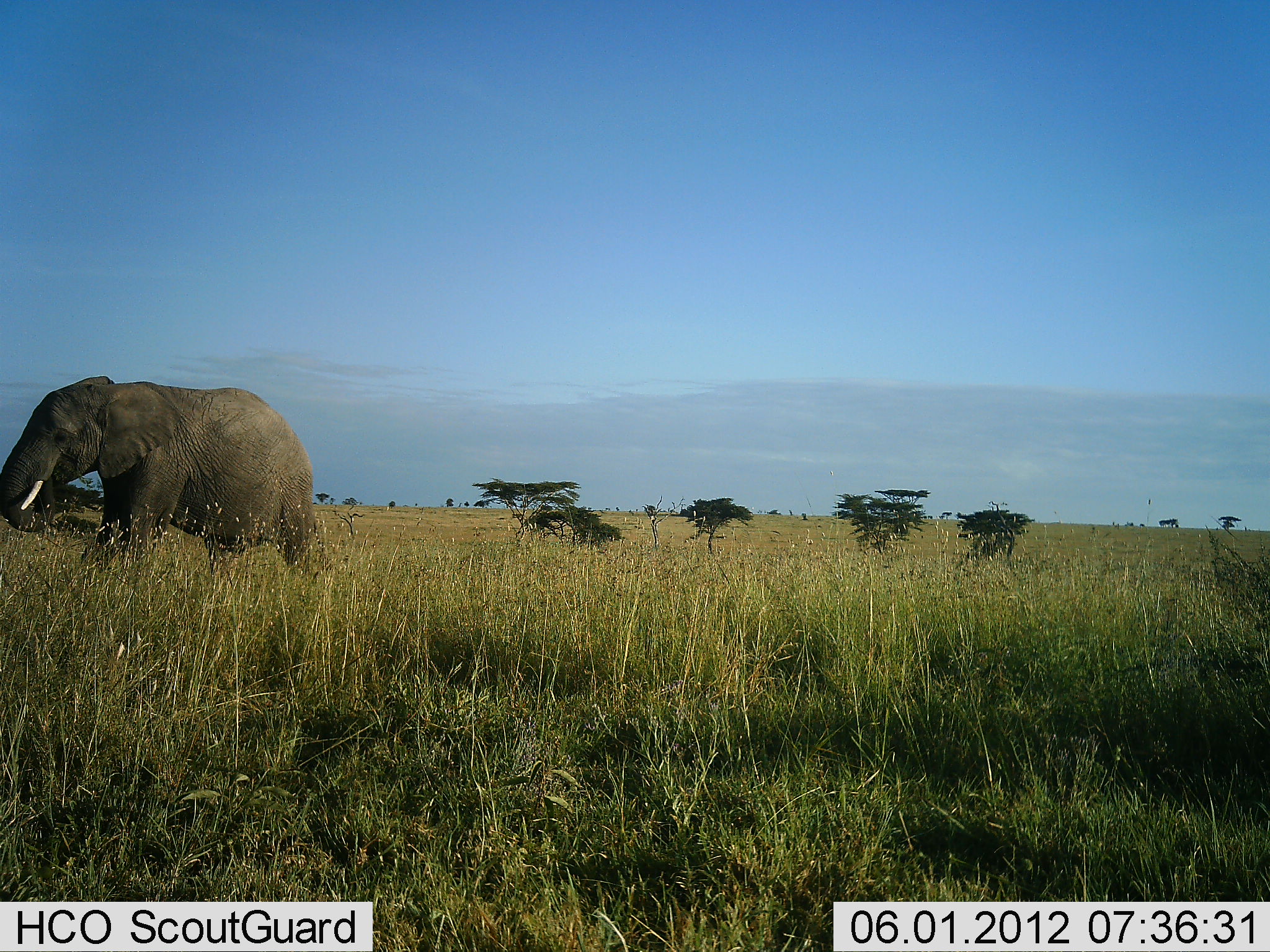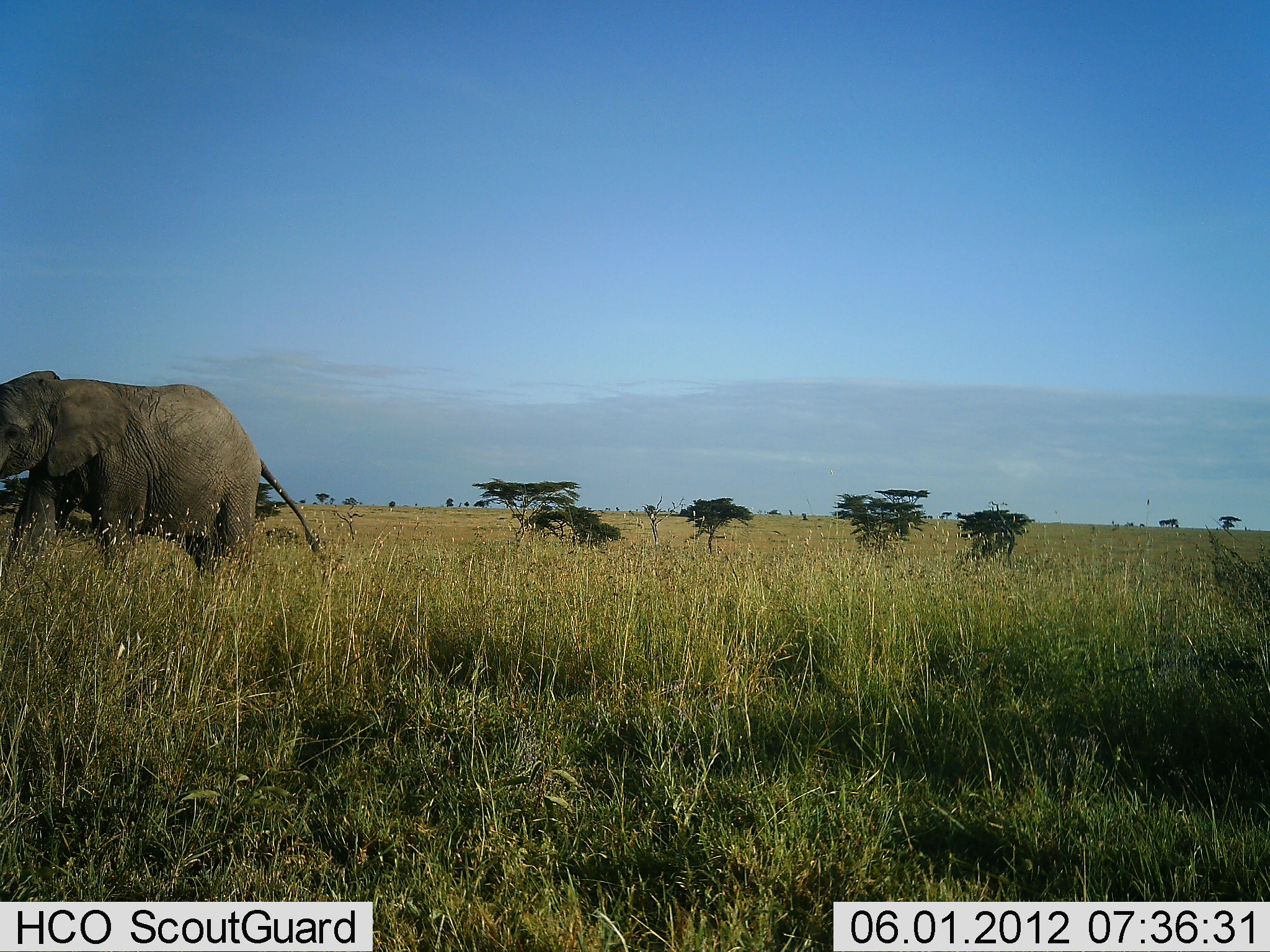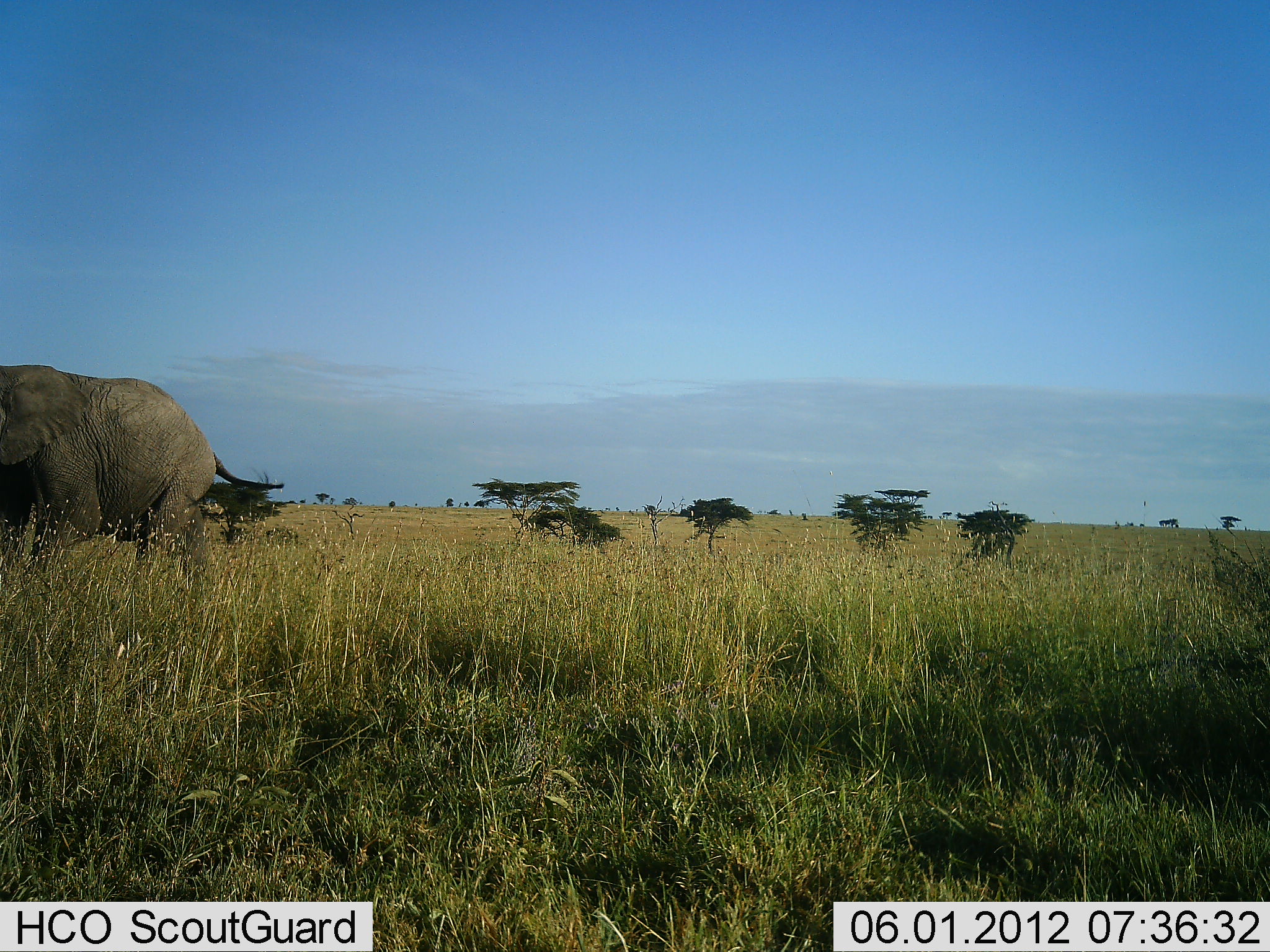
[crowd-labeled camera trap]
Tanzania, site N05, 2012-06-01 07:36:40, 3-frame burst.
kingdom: Animalia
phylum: Chordata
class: Mammalia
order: Proboscidea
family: Elephantidae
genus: Loxodonta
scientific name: Loxodonta africana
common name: african bush elephant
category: elephant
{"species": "elephant (african bush elephant) (Loxodonta africana)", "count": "1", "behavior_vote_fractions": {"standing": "0%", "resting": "0%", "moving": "100%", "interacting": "0%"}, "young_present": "0%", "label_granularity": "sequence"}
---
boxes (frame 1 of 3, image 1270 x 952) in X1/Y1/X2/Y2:
animal: 0/373/320/574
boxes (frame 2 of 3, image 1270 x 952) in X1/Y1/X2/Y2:
animal: 0/367/325/575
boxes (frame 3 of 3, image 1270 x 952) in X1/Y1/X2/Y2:
animal: 0/360/287/575